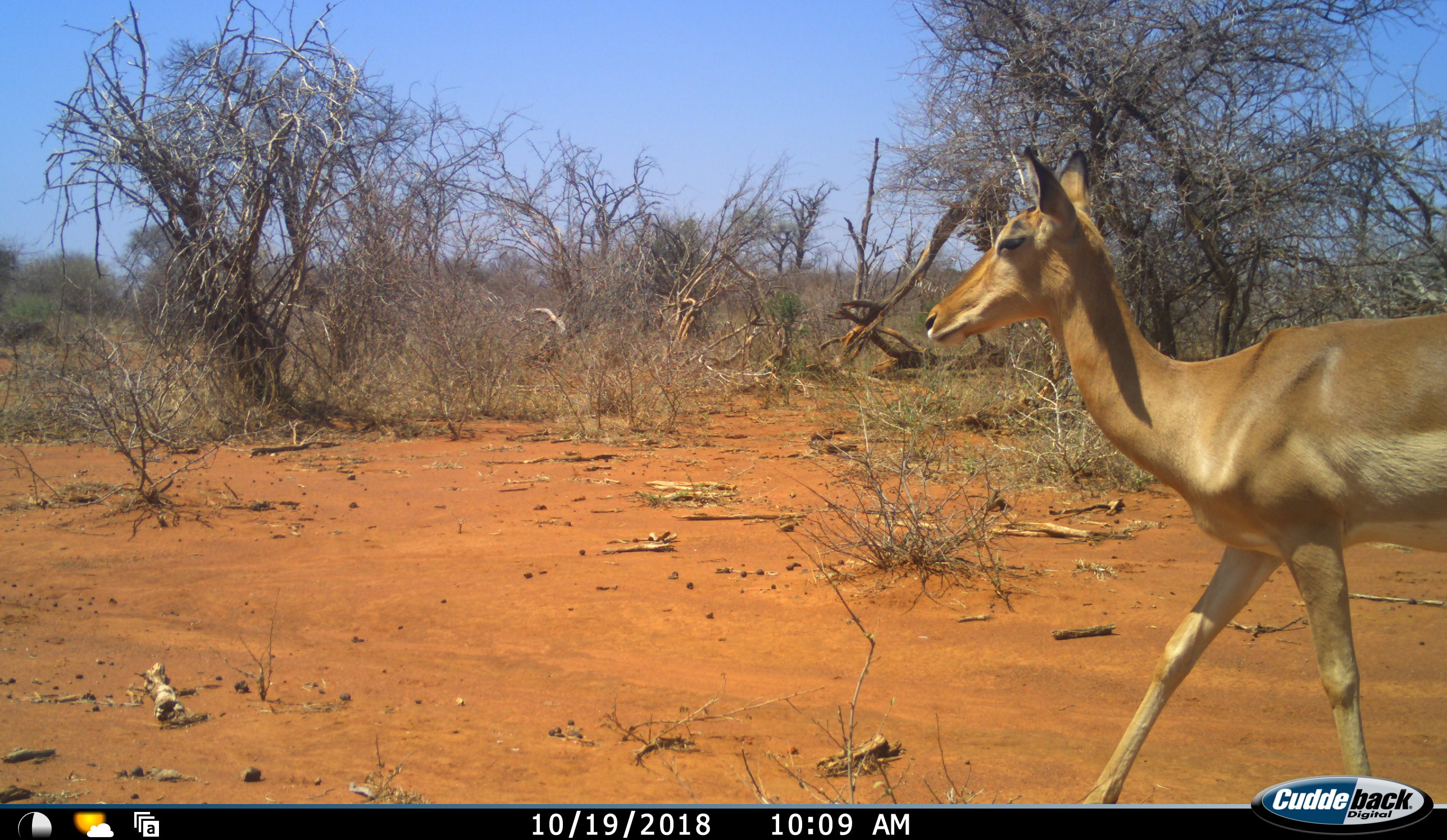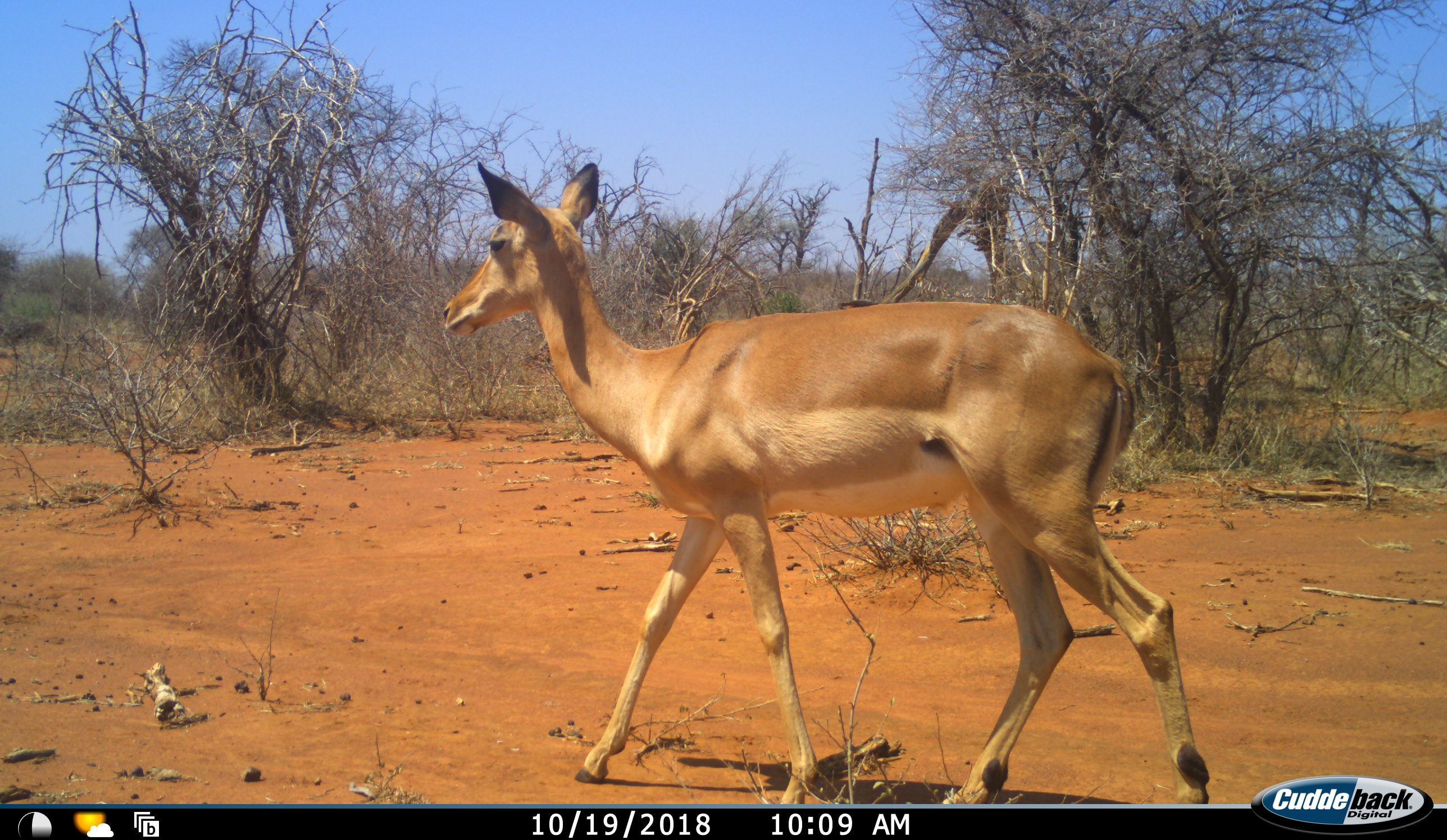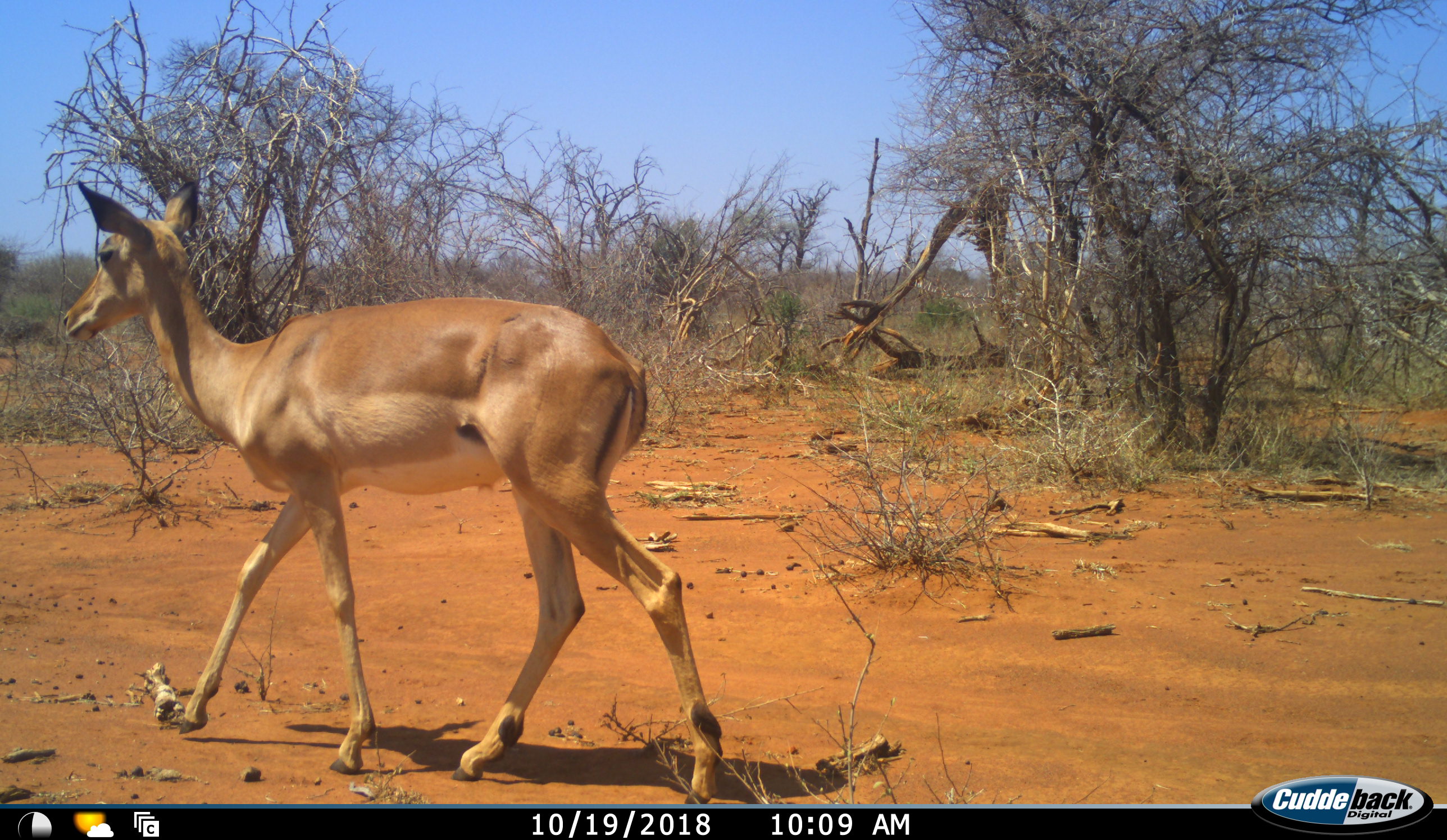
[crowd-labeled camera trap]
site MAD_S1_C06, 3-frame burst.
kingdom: Animalia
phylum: Chordata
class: Mammalia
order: Artiodactyla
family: Bovidae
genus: Aepyceros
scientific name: Aepyceros melampus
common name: impala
Impala (Aepyceros melampus), count 1. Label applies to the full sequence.